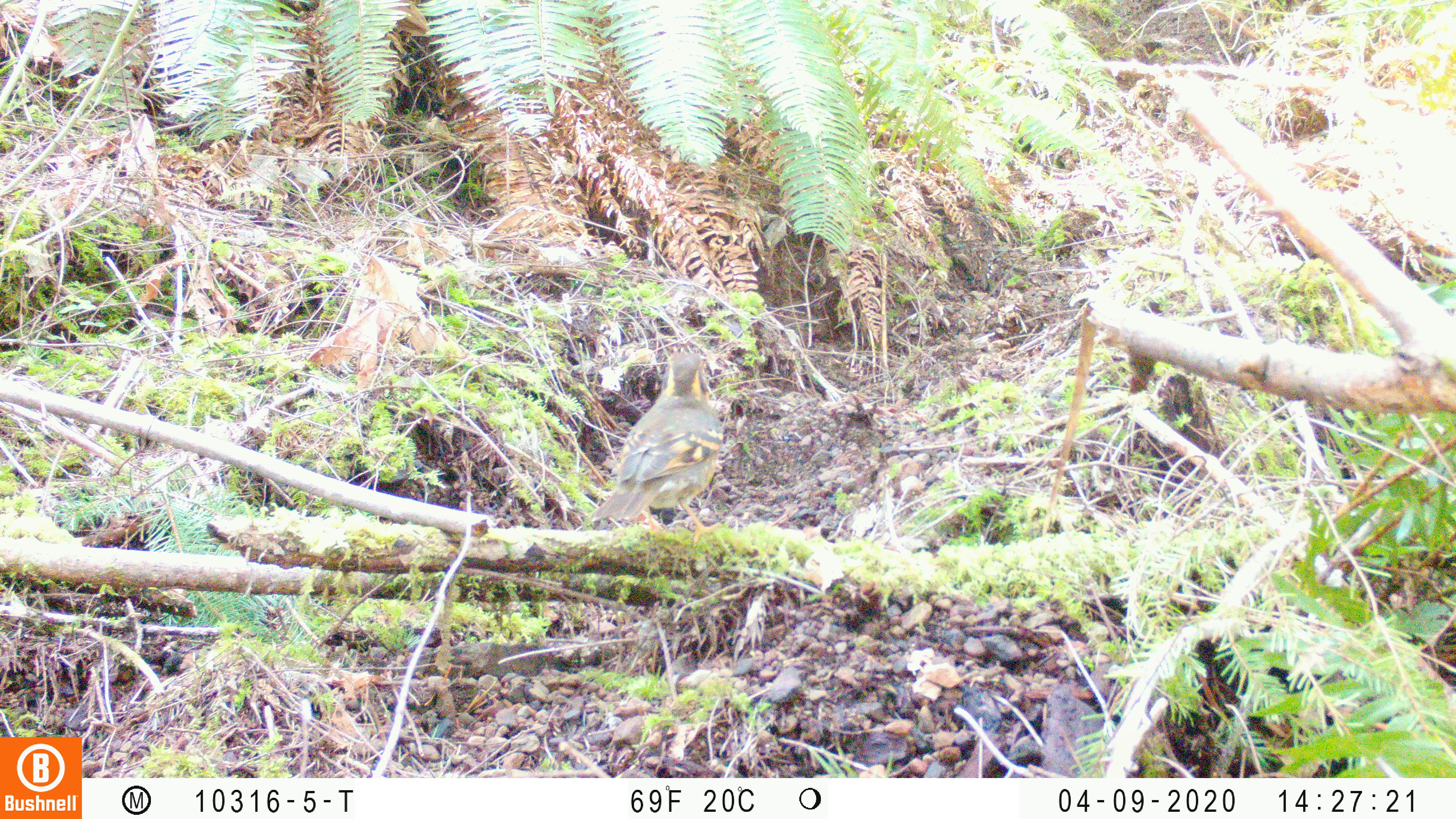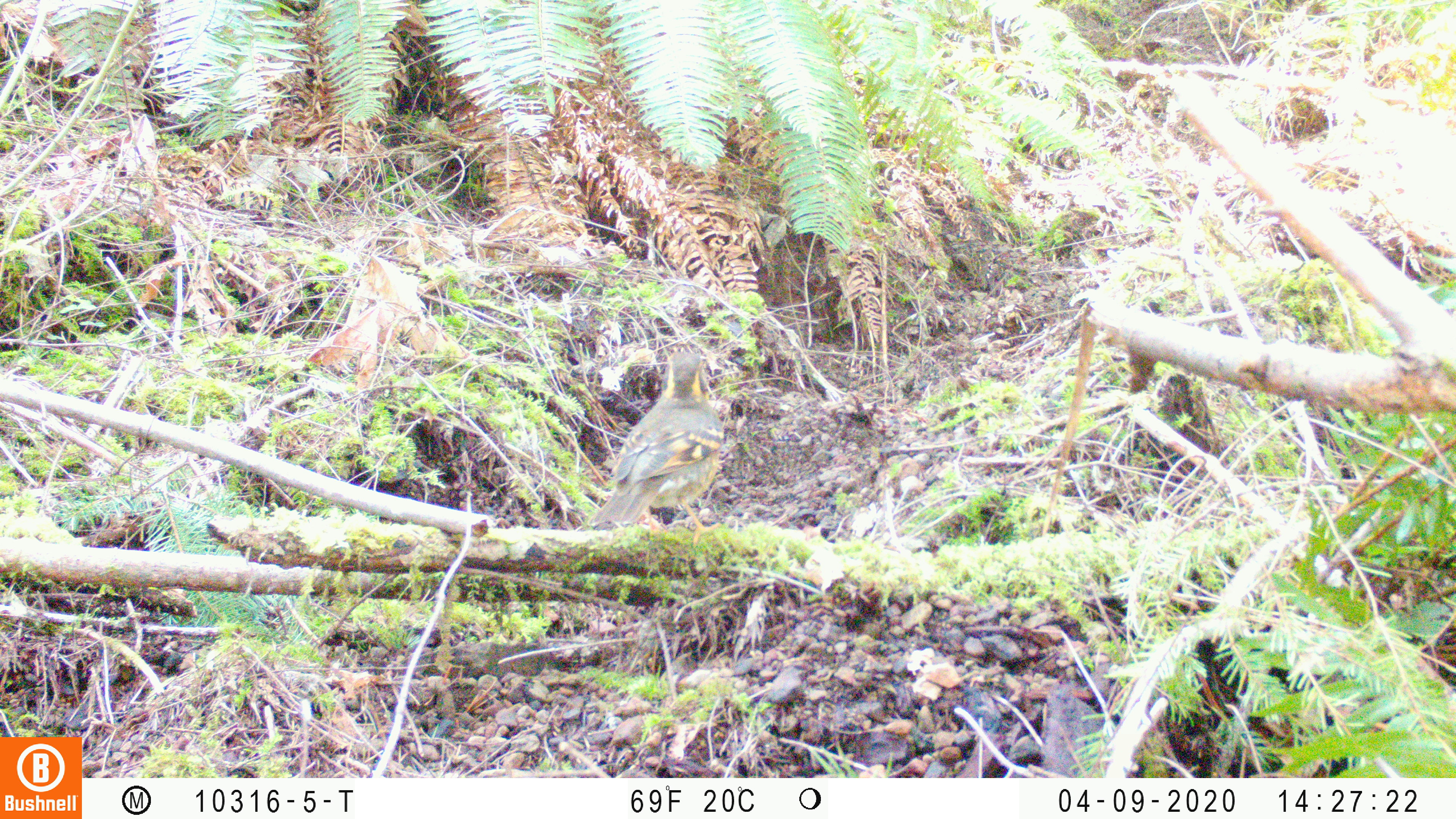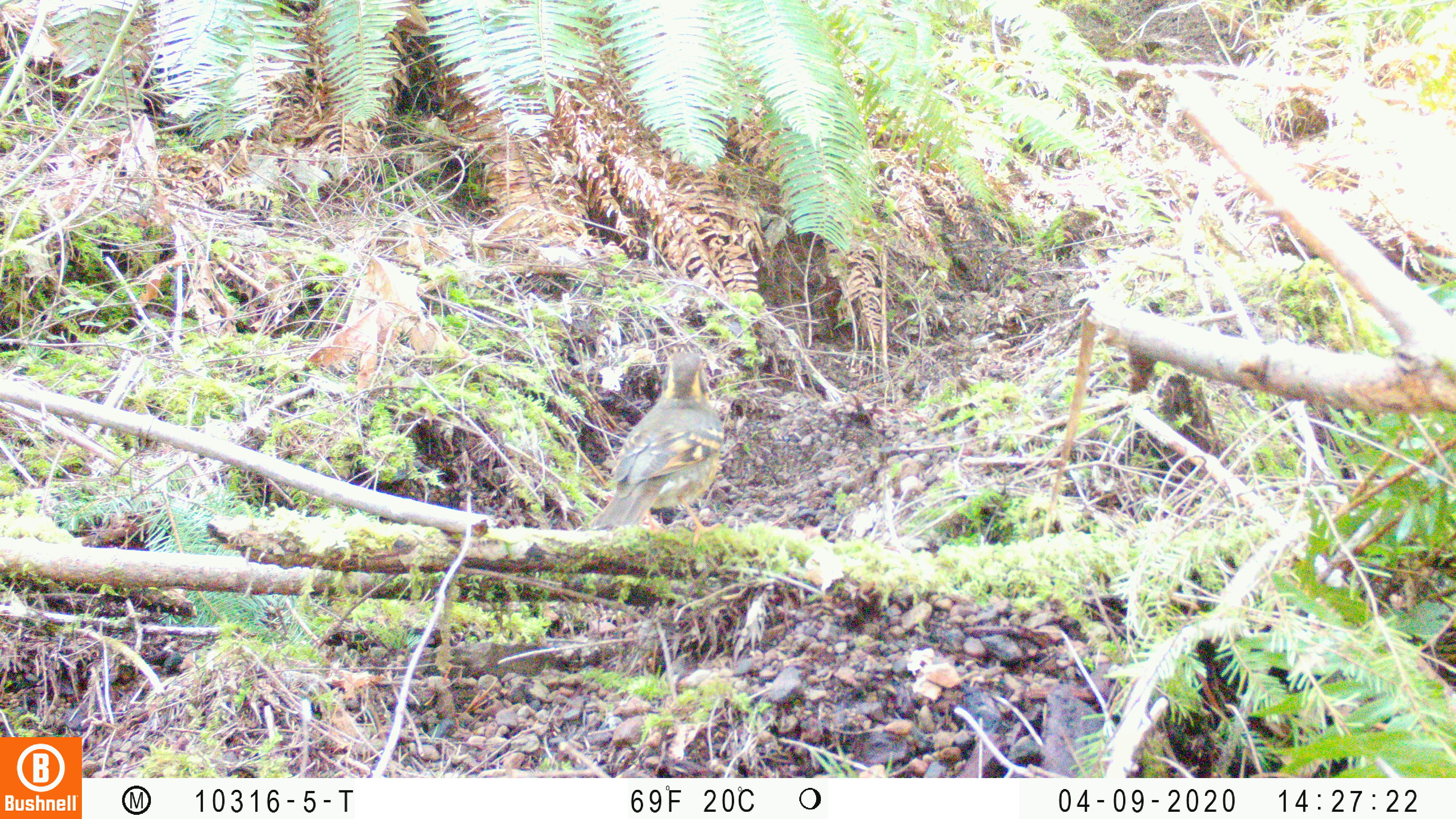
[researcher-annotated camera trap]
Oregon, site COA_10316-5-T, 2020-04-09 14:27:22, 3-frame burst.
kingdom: Animalia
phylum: Chordata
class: Aves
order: Passeriformes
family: Turdidae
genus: Ixoreus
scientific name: Ixoreus naevius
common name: varied thrush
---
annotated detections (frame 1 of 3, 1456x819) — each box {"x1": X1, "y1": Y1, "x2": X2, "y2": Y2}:
varied thrush: {"x1": 599, "y1": 344, "x2": 725, "y2": 537}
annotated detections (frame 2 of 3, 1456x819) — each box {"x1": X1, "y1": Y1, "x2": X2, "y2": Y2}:
varied thrush: {"x1": 592, "y1": 348, "x2": 728, "y2": 538}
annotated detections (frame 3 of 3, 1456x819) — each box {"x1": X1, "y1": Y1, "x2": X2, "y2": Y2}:
varied thrush: {"x1": 594, "y1": 351, "x2": 728, "y2": 541}